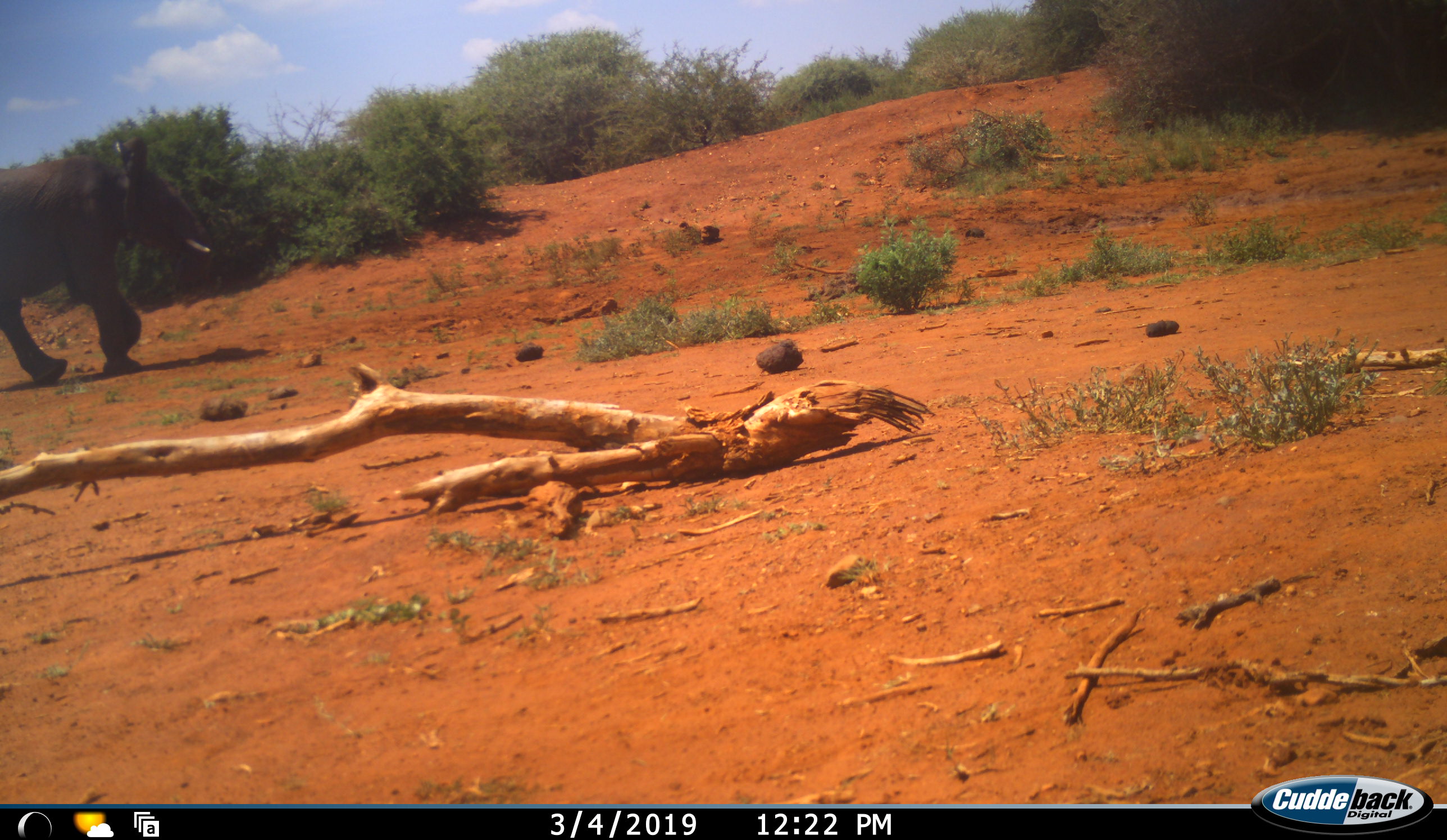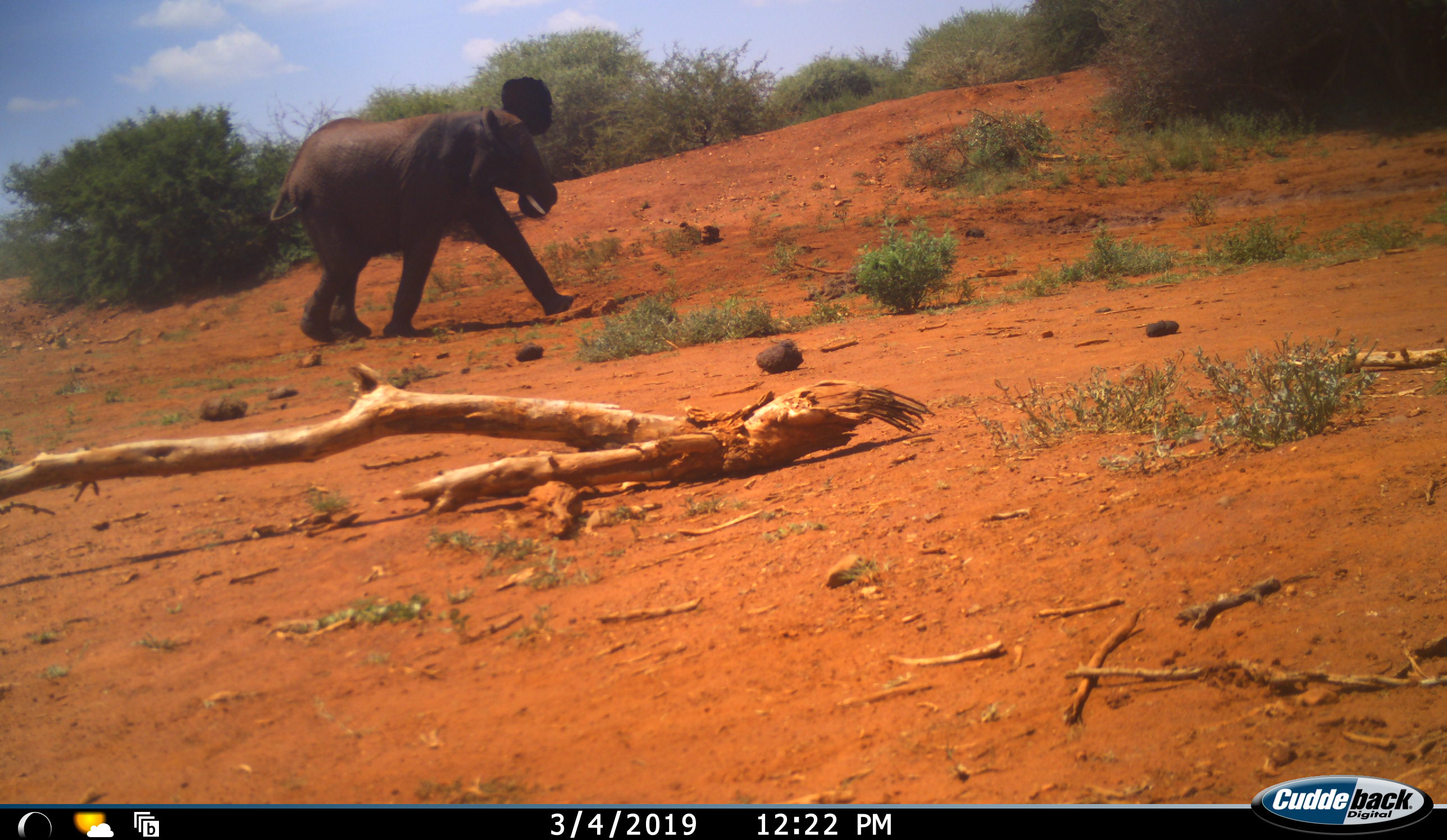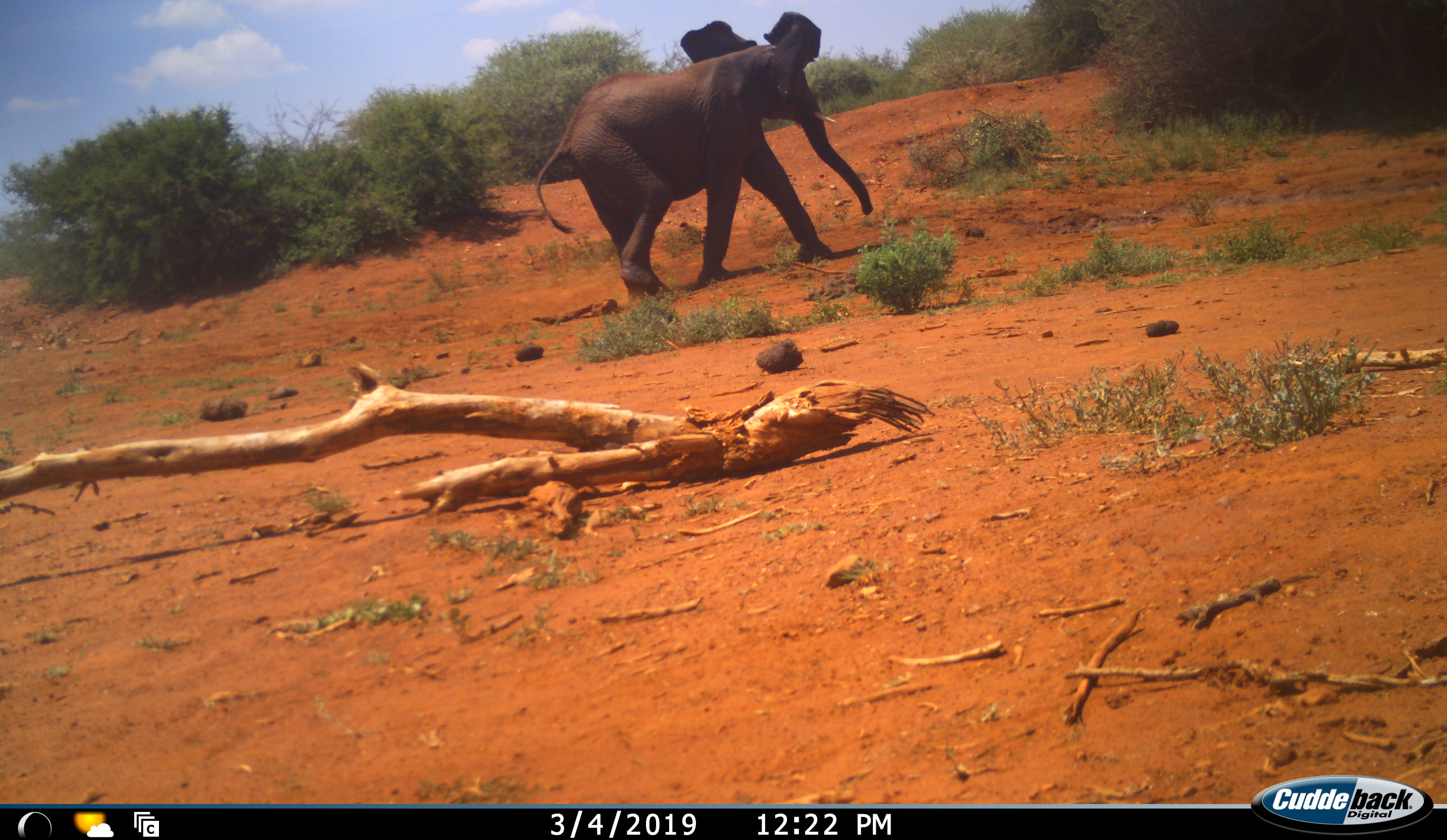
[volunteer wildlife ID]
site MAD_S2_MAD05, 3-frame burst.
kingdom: Animalia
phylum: Chordata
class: Mammalia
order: Proboscidea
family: Elephantidae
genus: Loxodonta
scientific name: Loxodonta africana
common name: african bush elephant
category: elephant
Elephant (african bush elephant) (Loxodonta africana), count 1. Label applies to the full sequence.